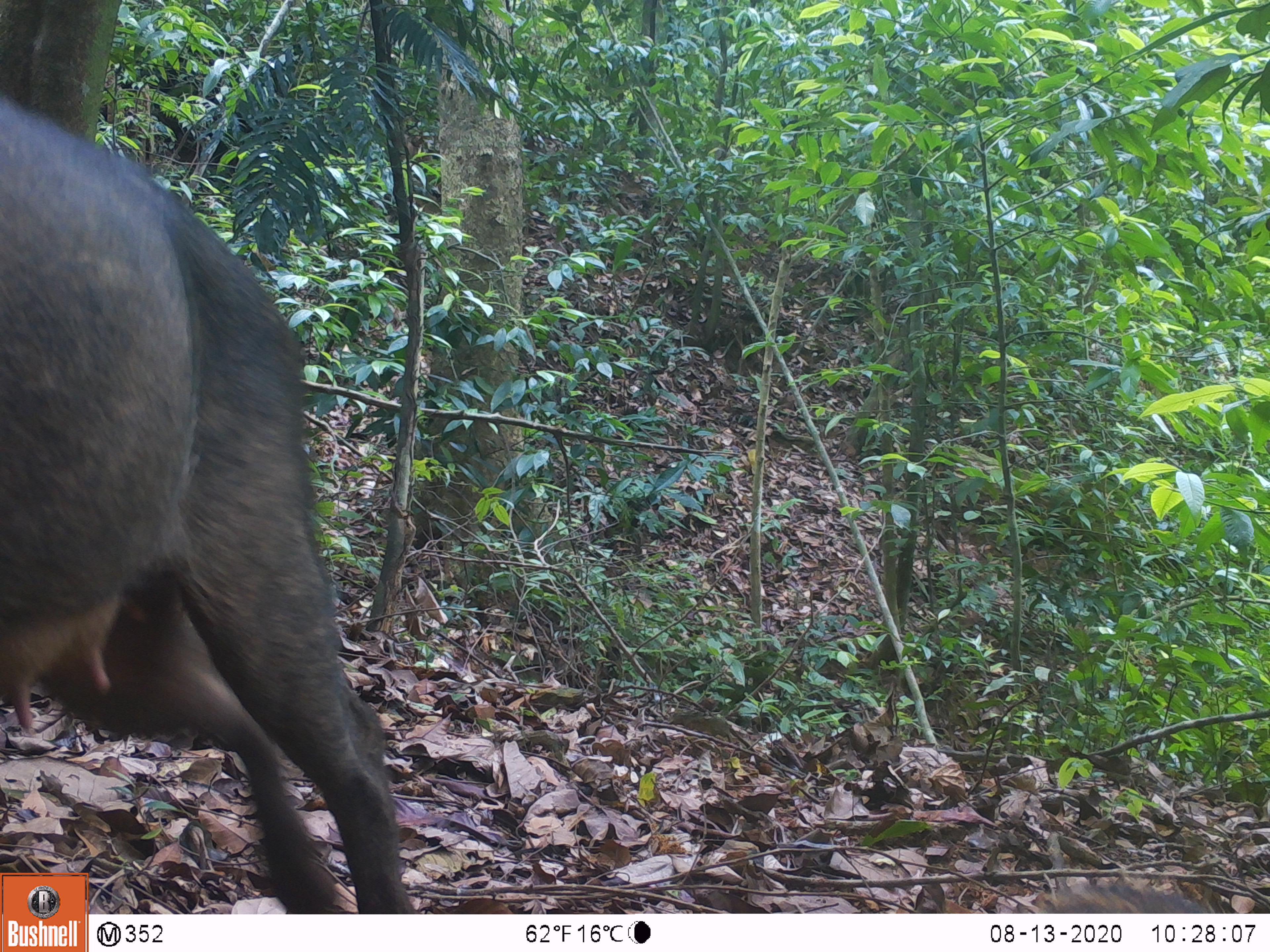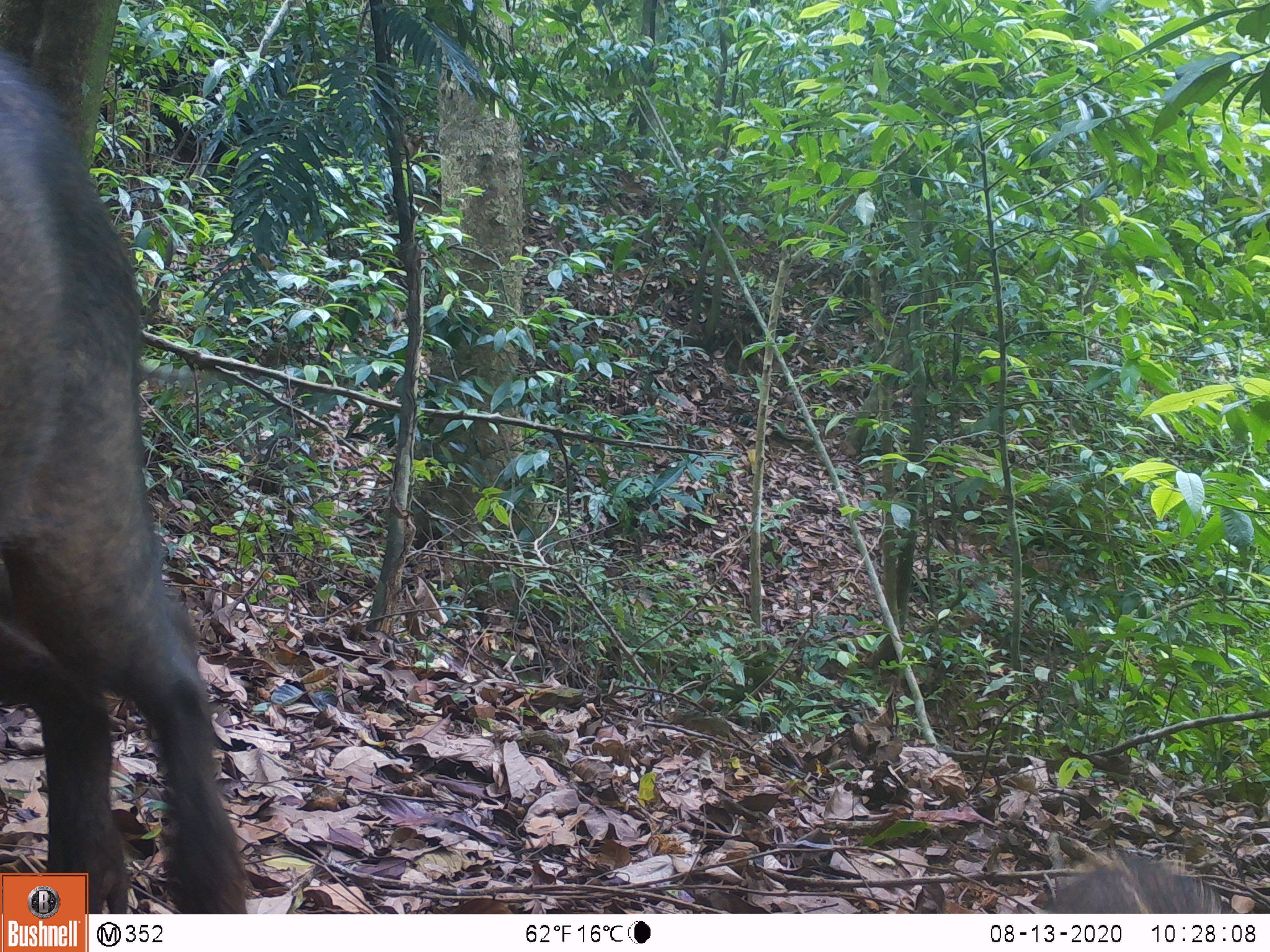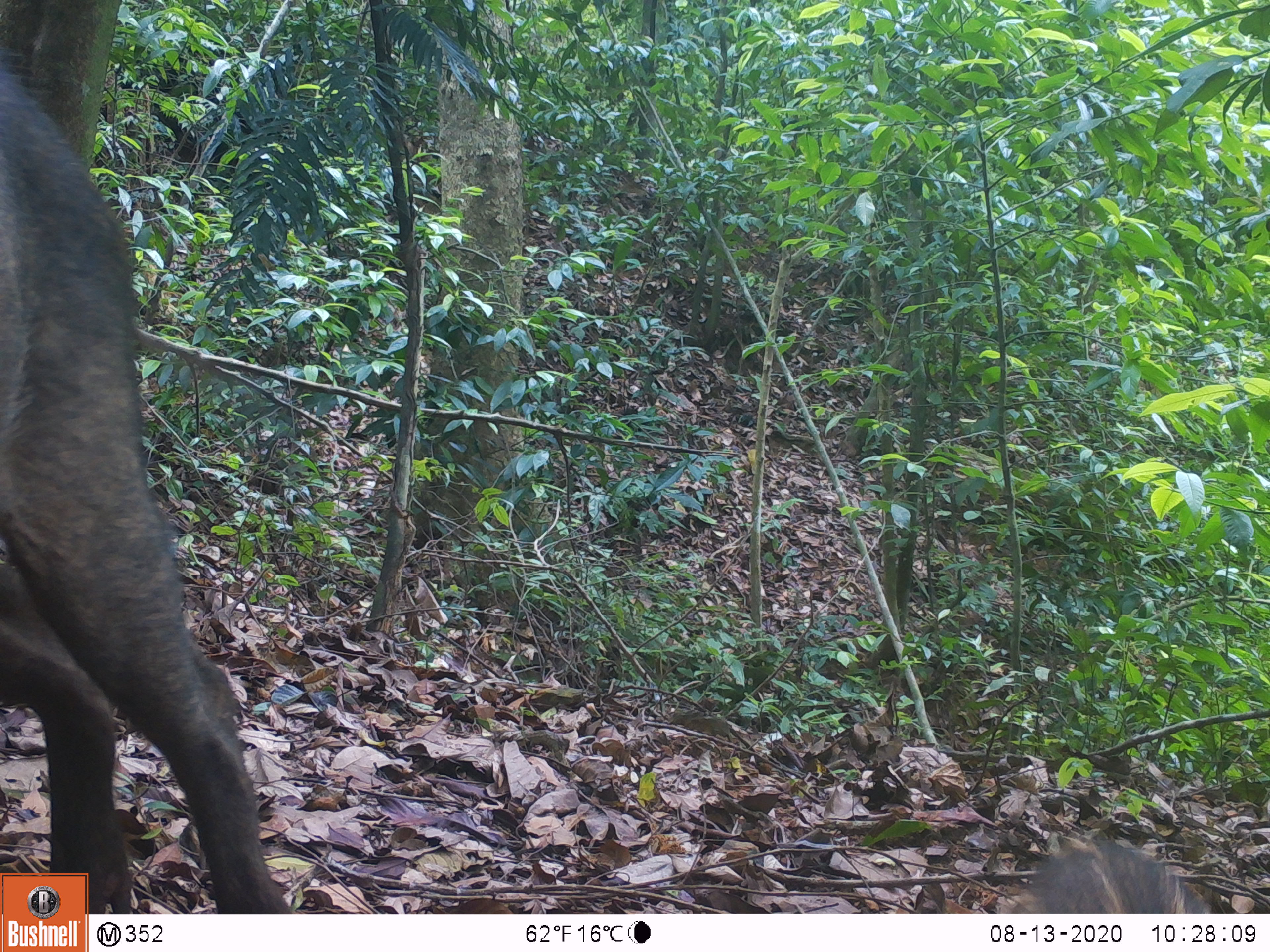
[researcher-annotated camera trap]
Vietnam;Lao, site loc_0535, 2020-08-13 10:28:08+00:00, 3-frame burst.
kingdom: Animalia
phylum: Chordata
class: Mammalia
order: Artiodactyla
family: Suidae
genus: Sus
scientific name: Sus scrofa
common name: eurasian wild pig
Eurasian wild pig (Sus scrofa). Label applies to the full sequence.